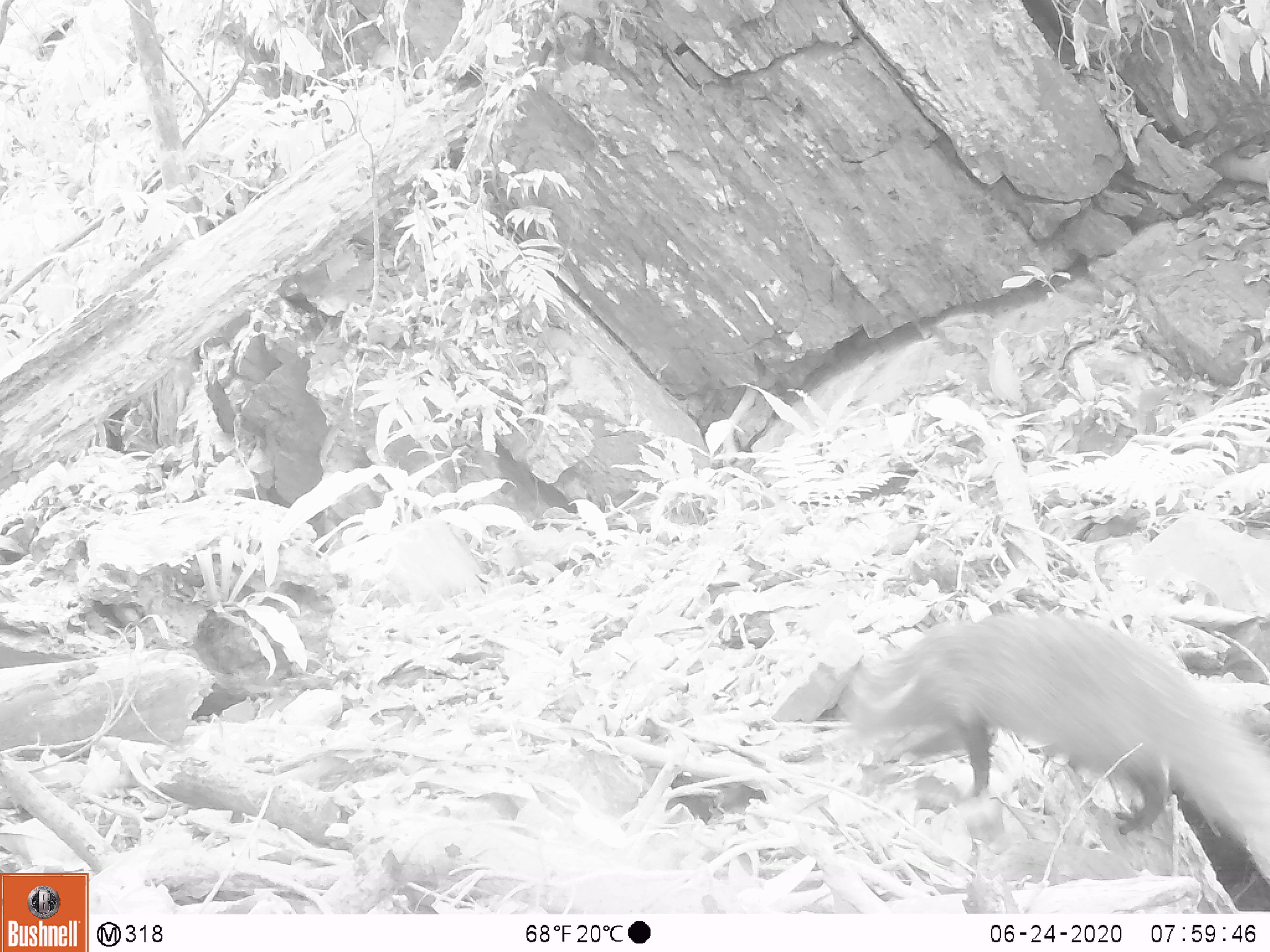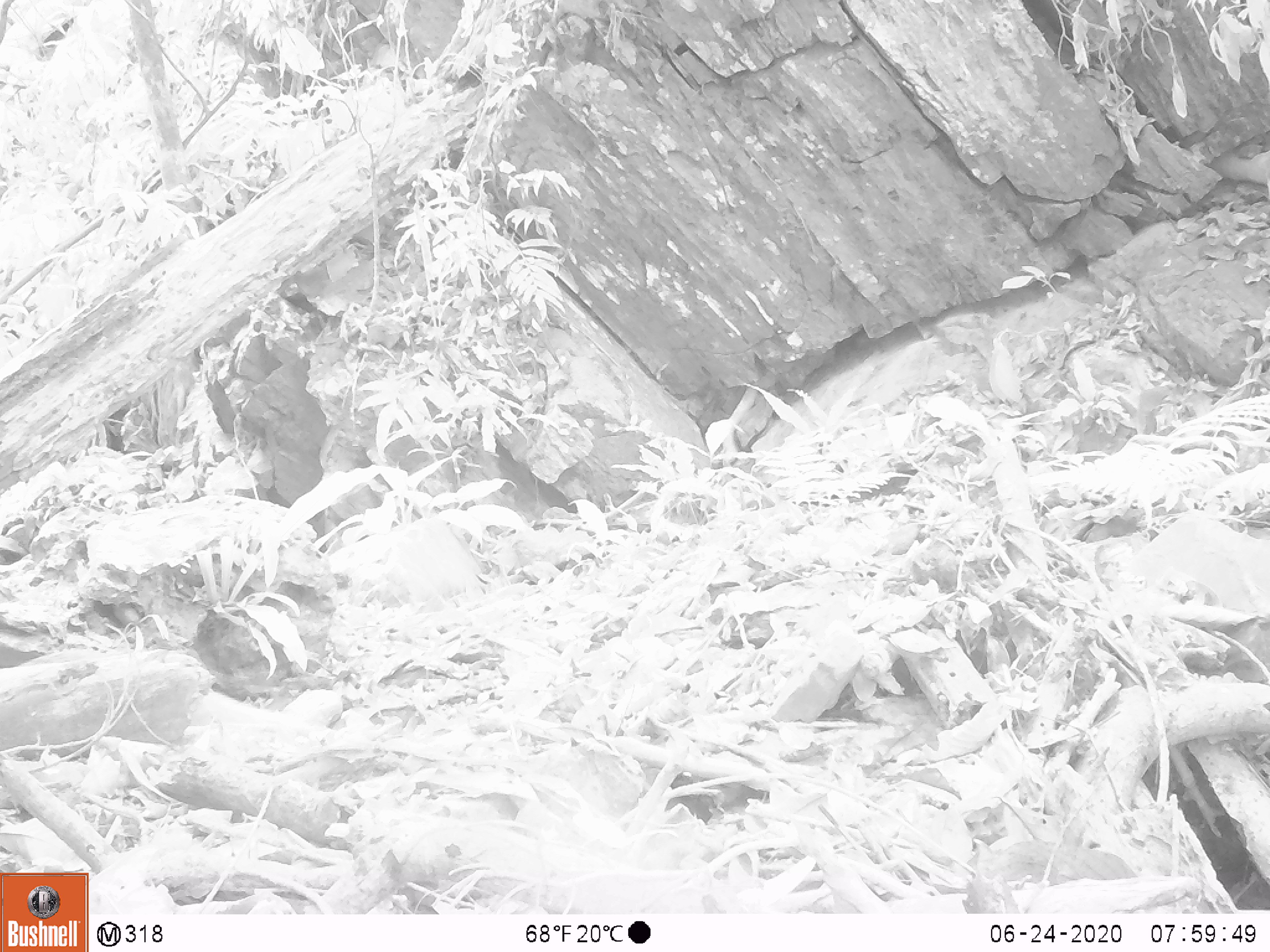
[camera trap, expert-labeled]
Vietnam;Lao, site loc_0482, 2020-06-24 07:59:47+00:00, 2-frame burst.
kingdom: Animalia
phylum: Chordata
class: Mammalia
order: Carnivora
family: Herpestidae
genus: Urva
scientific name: Urva urva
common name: crab-eating mongoose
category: crab eating mongoose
Crab eating mongoose (crab-eating mongoose) (Urva urva). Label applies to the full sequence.